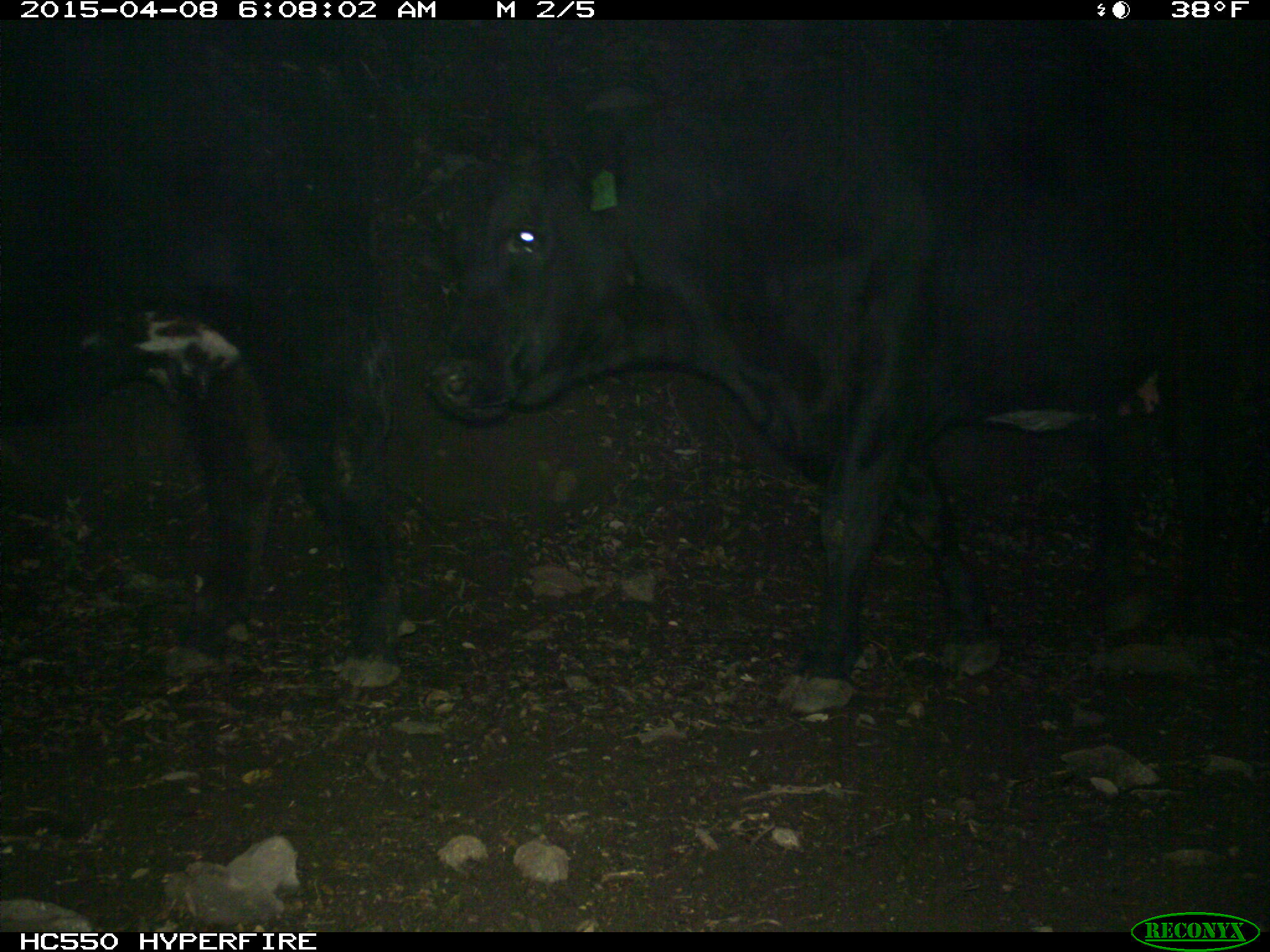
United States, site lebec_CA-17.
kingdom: Animalia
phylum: Chordata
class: Mammalia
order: Artiodactyla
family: Bovidae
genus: Bos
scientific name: Bos taurus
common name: domestic cow